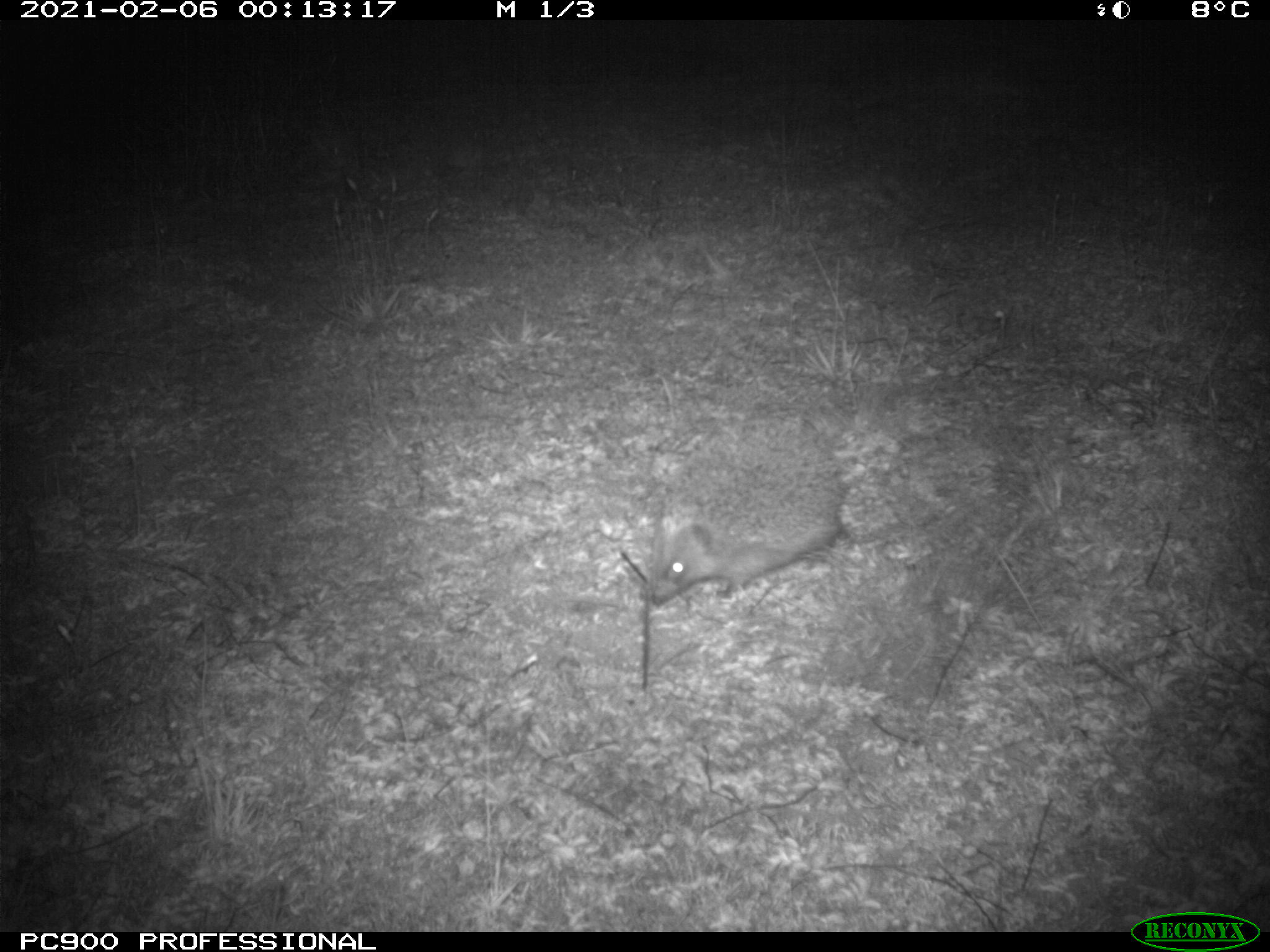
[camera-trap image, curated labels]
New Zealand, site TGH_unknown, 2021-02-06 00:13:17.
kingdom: Animalia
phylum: Chordata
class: Mammalia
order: Eulipotyphla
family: Erinaceidae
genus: Erinaceus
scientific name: Erinaceus europaeus europaeus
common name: european hedgehog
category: hedgehog